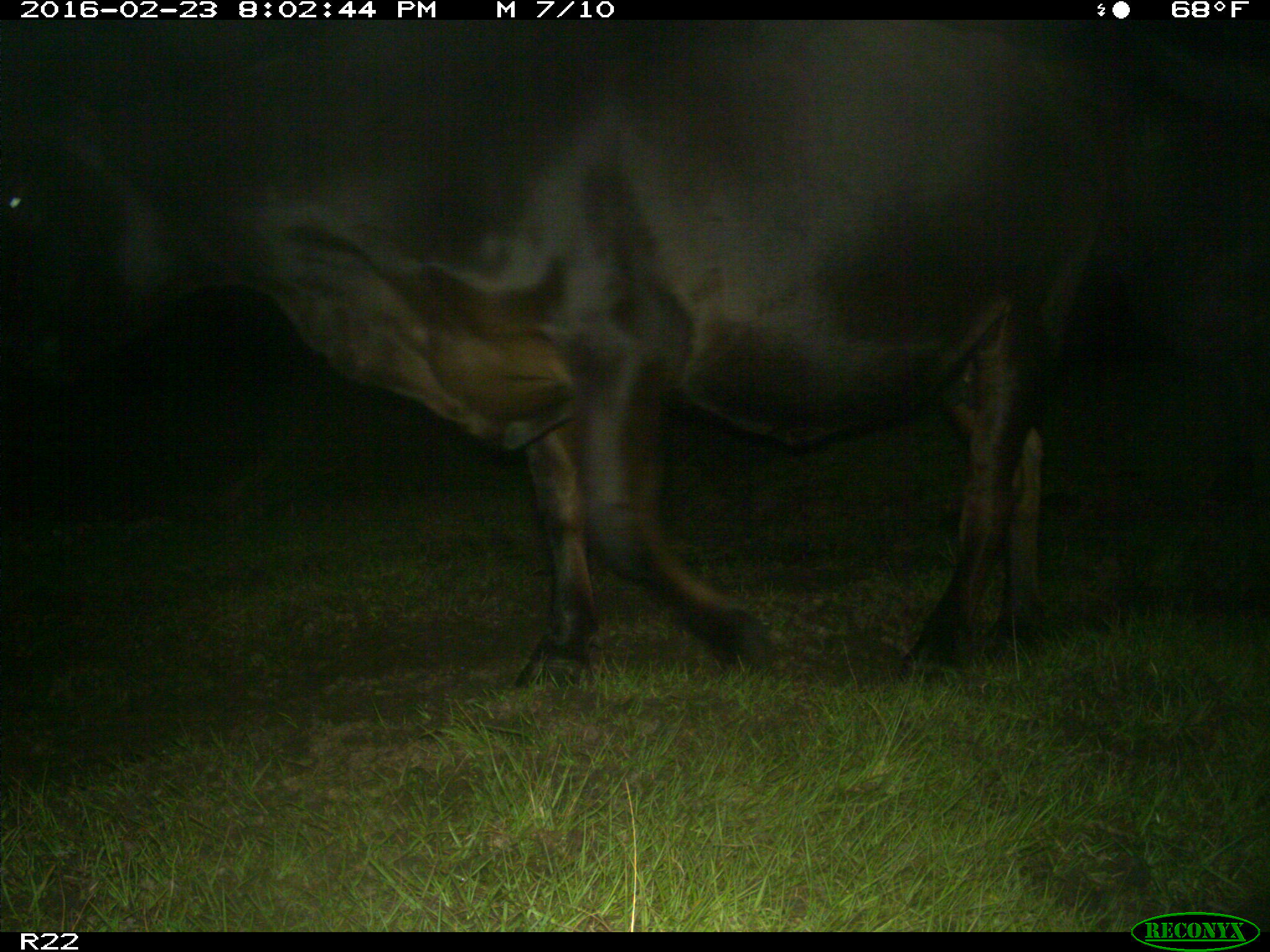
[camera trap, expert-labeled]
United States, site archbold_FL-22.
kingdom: Animalia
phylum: Chordata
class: Mammalia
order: Artiodactyla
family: Bovidae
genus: Bos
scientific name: Bos taurus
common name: domestic cow